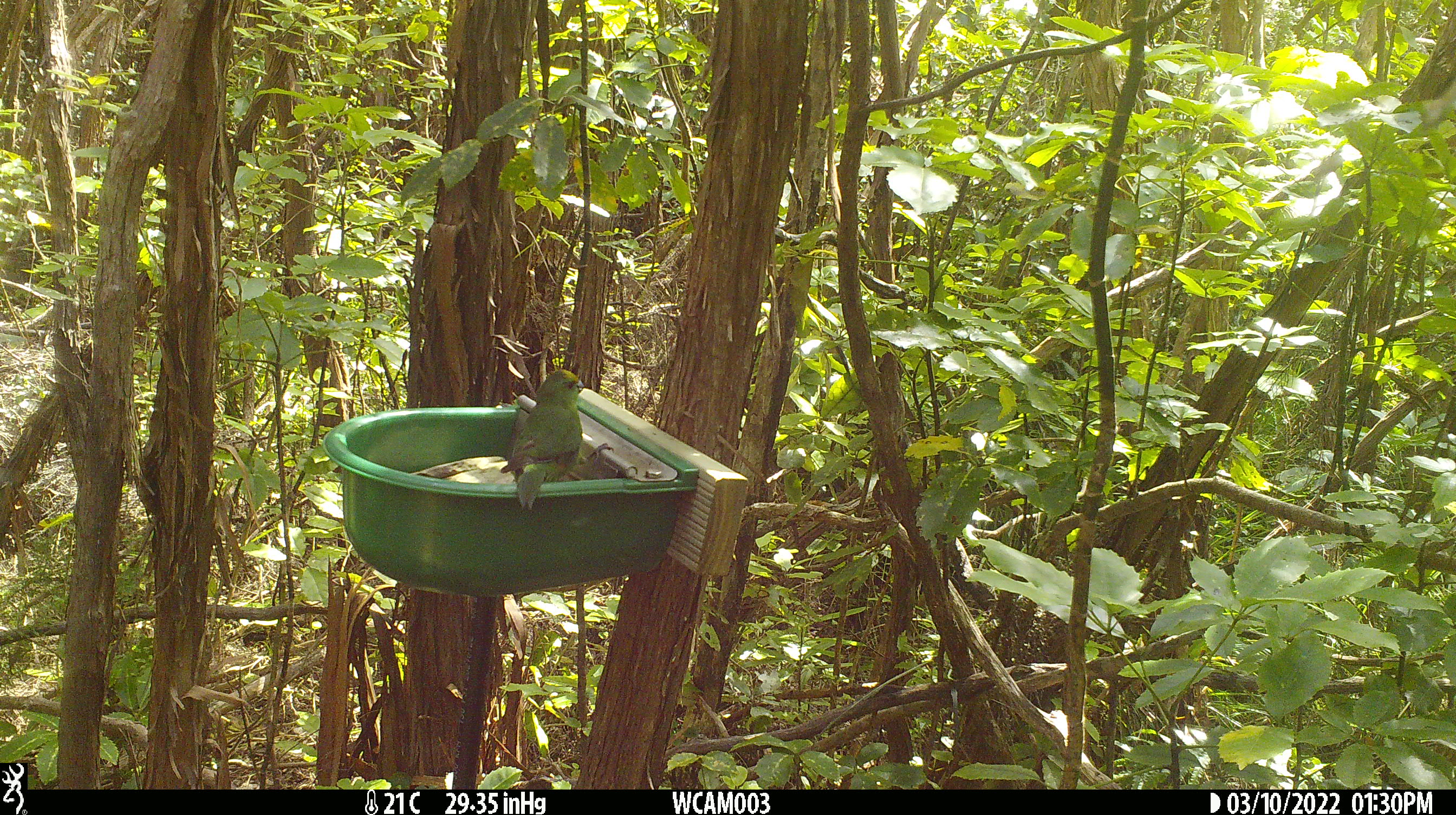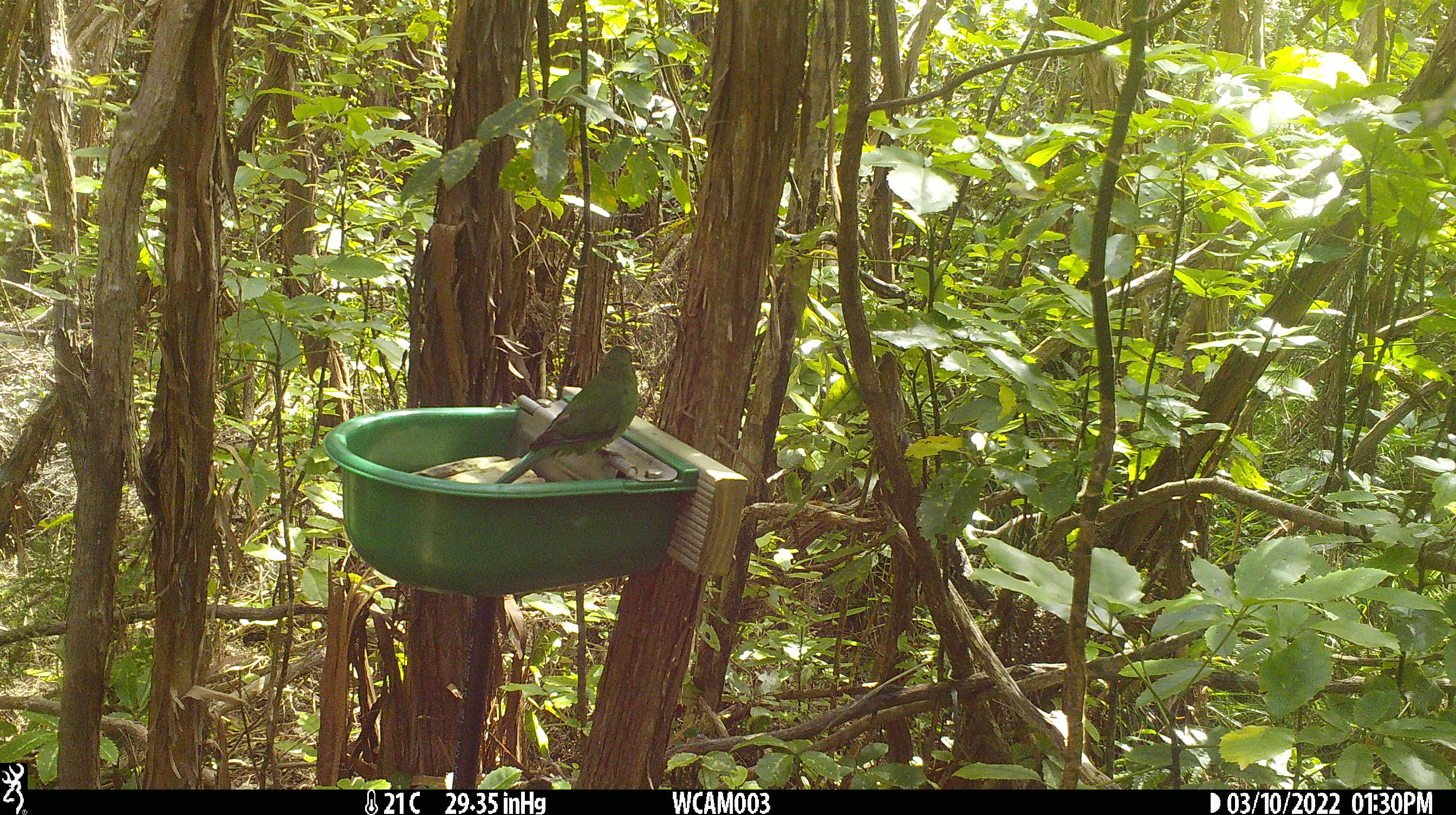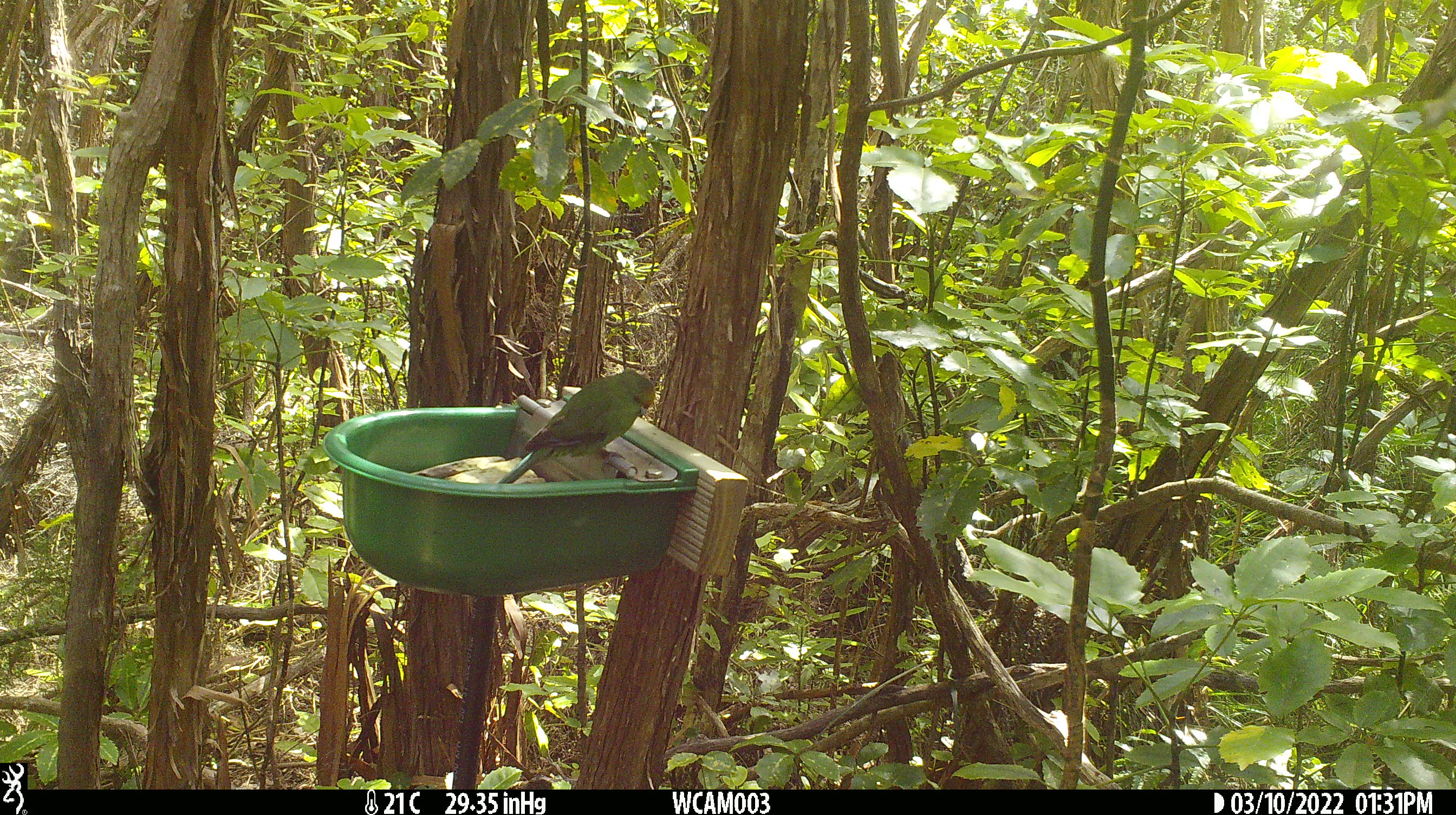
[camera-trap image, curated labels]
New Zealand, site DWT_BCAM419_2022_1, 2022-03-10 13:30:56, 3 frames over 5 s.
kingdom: Animalia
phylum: Chordata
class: Aves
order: Psittaciformes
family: Psittaculidae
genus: Cyanoramphus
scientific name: Cyanoramphus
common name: parakeet